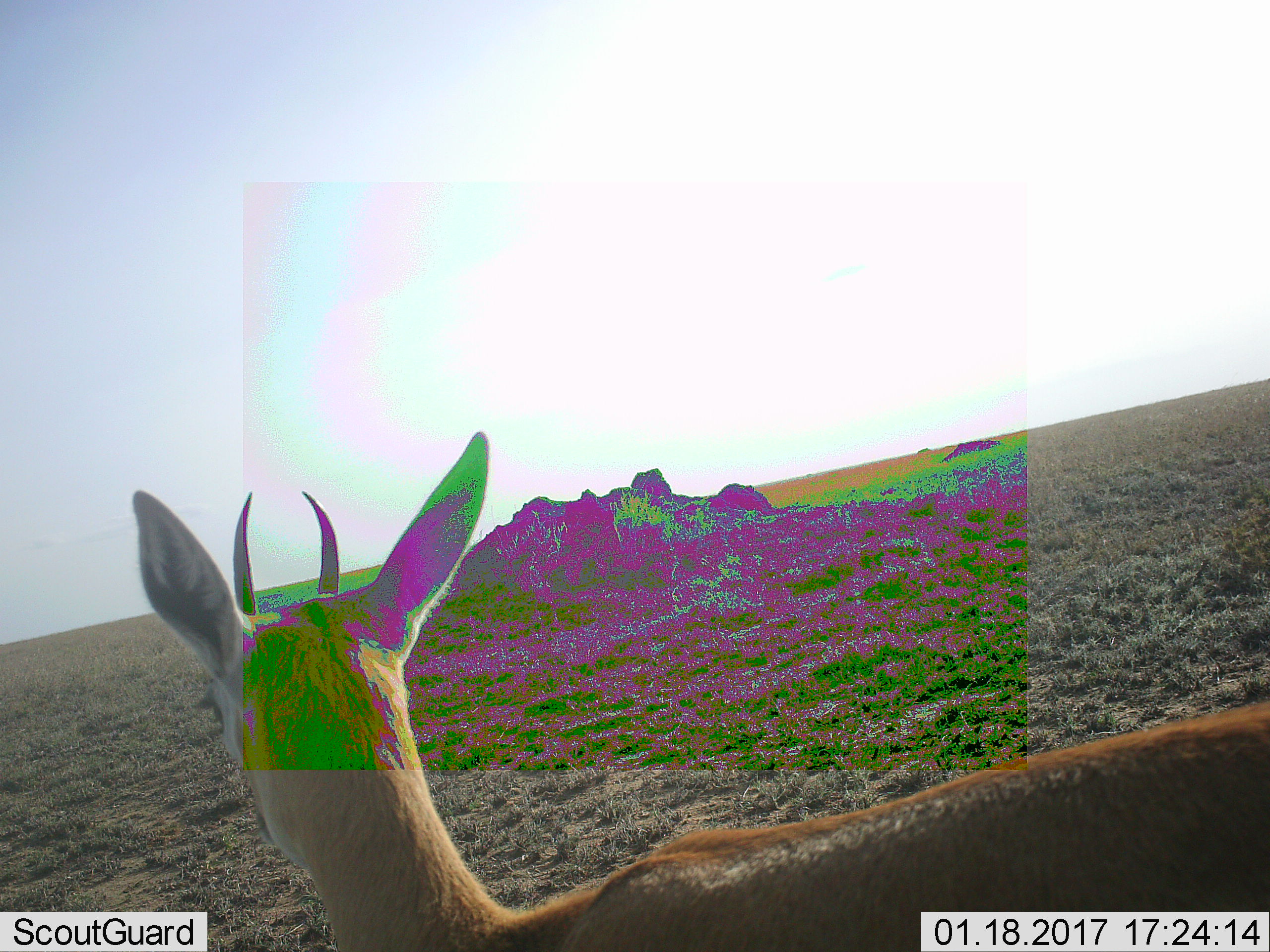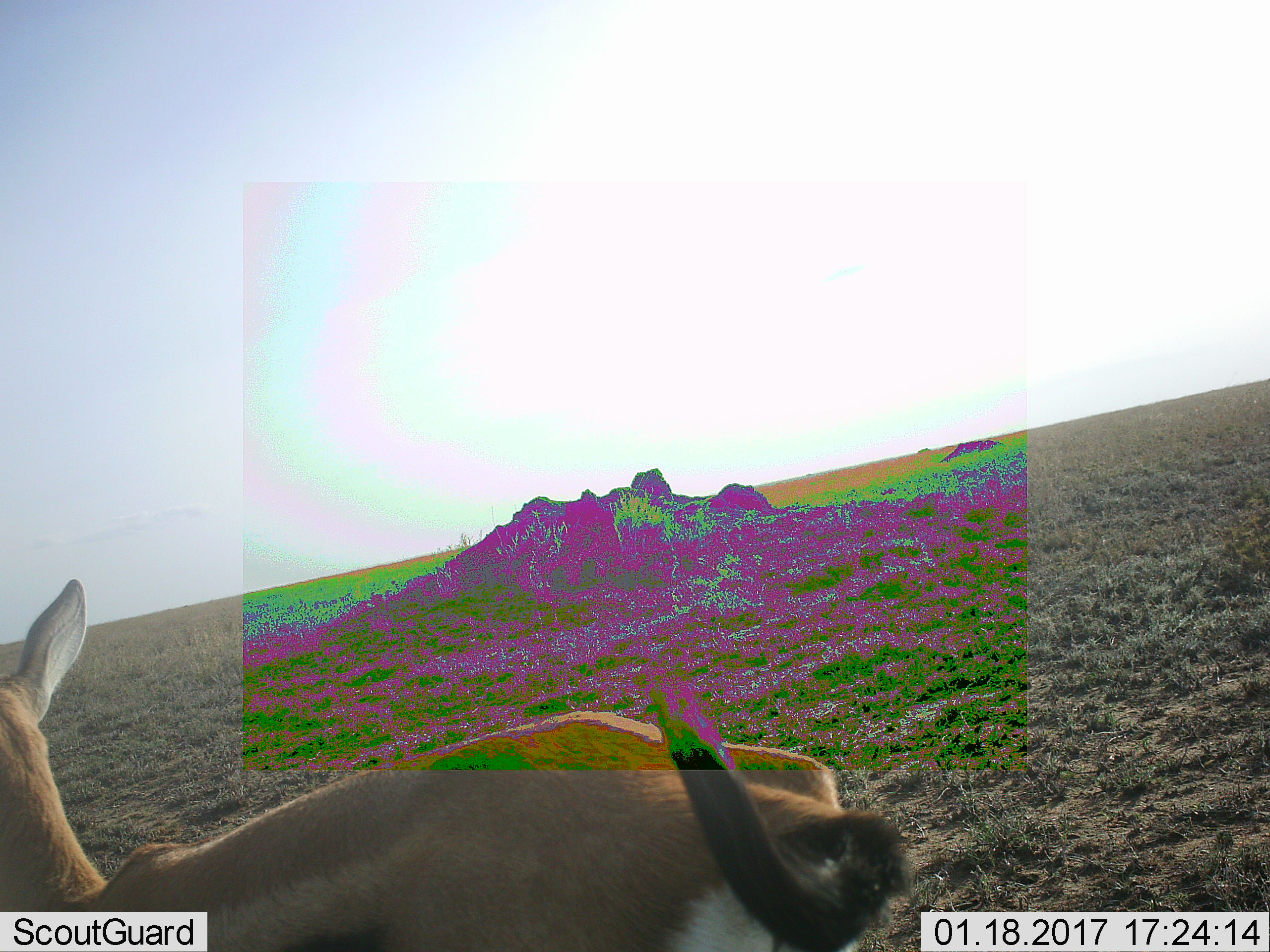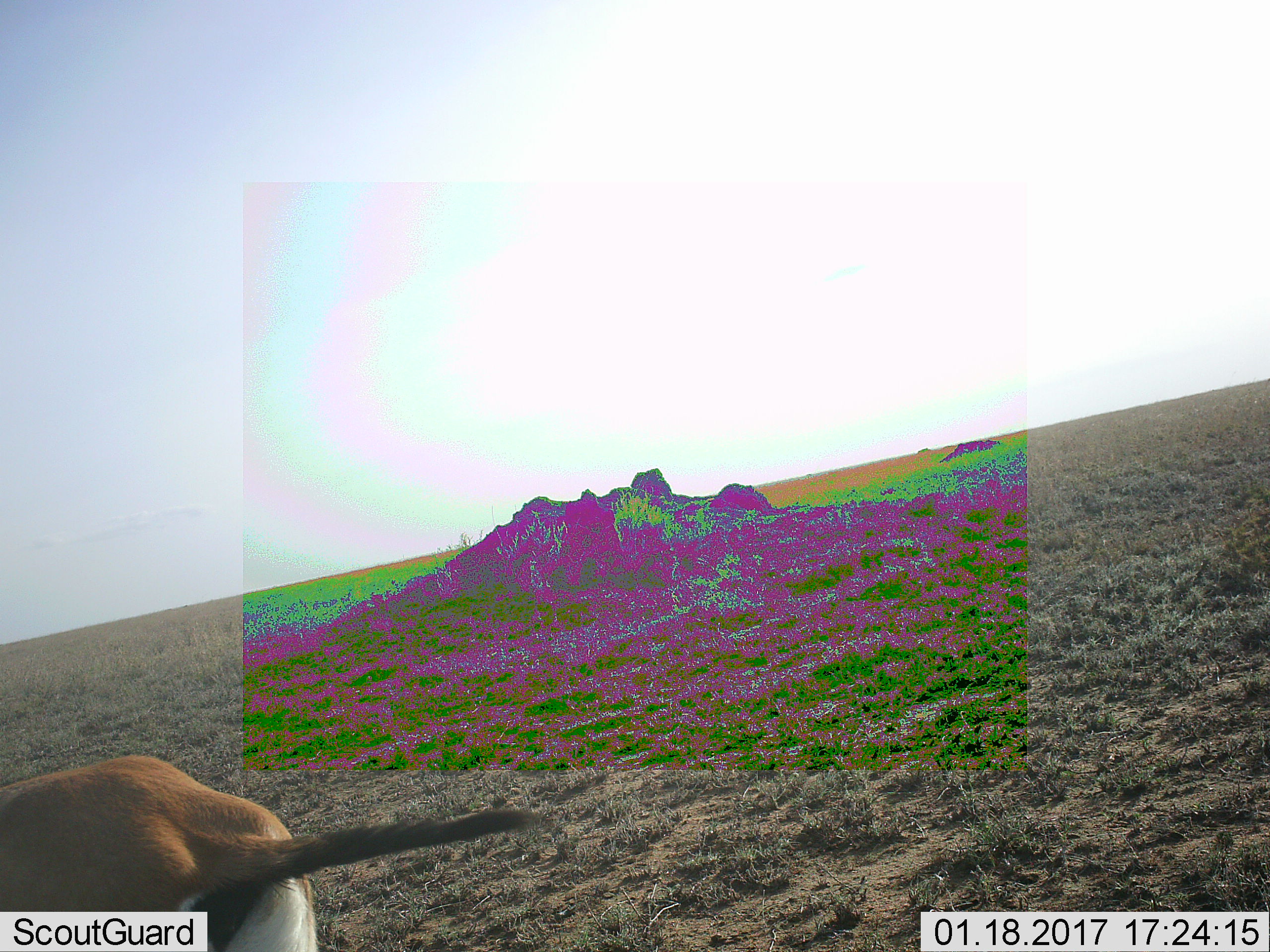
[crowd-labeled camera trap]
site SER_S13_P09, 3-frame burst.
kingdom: Animalia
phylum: Chordata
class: Mammalia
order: Artiodactyla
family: Bovidae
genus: Eudorcas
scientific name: Eudorcas thomsonii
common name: thomson's gazelle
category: gazellethomsons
Gazellethomsons (thomson's gazelle) (Eudorcas thomsonii), count 1. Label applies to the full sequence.